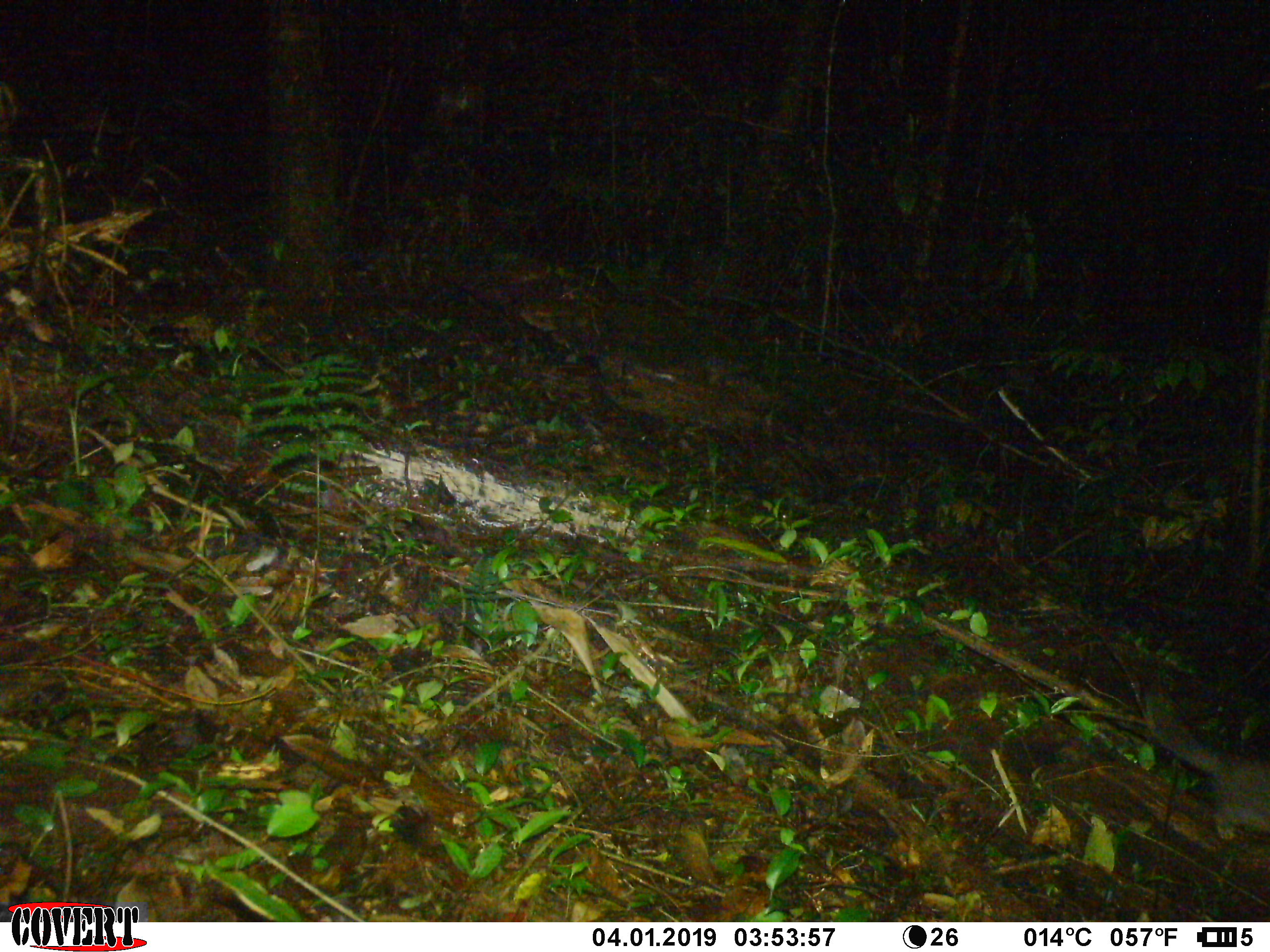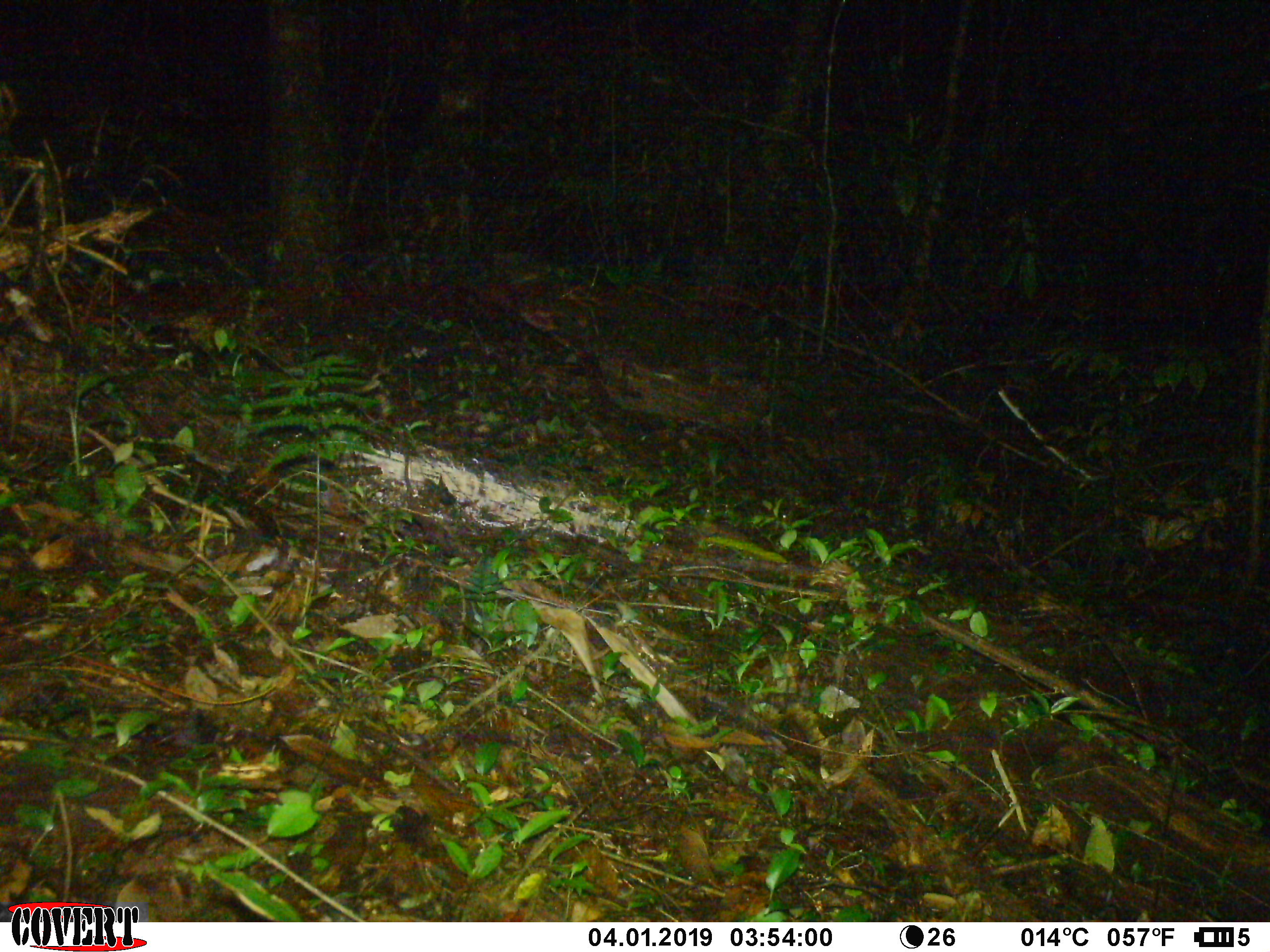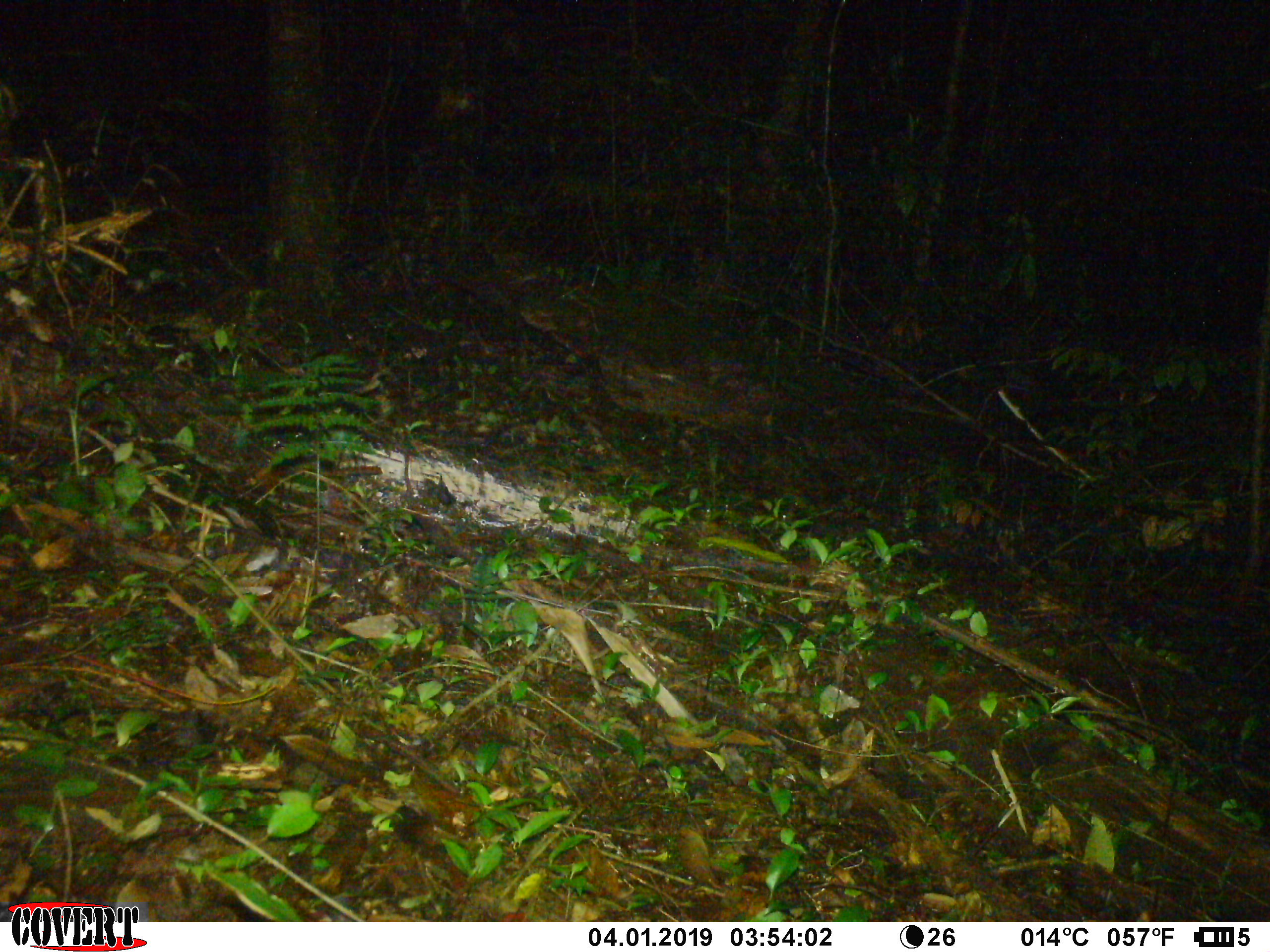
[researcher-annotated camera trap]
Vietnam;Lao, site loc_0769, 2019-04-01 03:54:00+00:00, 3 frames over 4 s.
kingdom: Animalia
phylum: Chordata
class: Mammalia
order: Carnivora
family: Mustelidae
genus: Melogale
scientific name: Melogale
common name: ferret badger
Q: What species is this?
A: Ferret badger (Melogale).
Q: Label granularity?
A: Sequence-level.